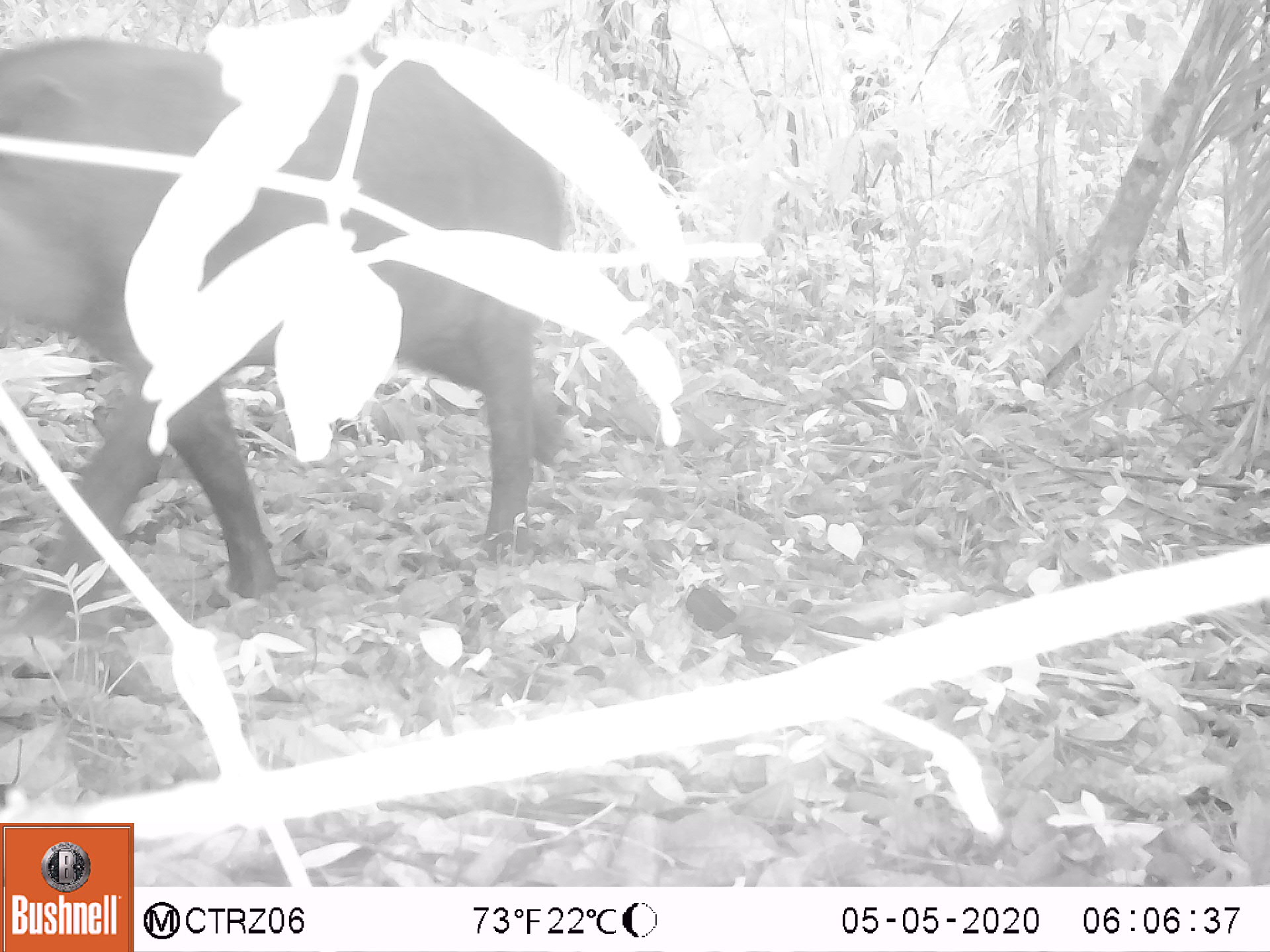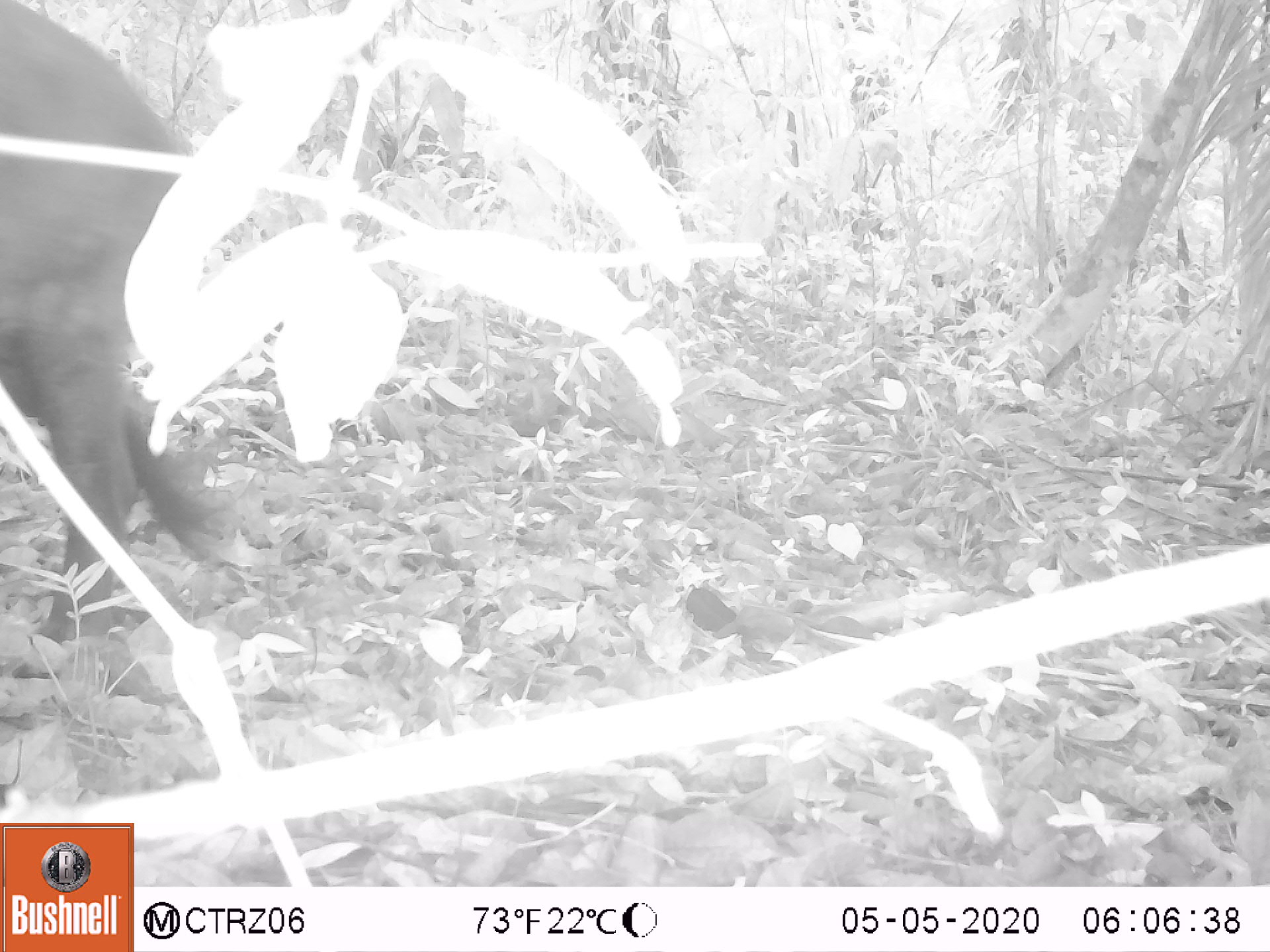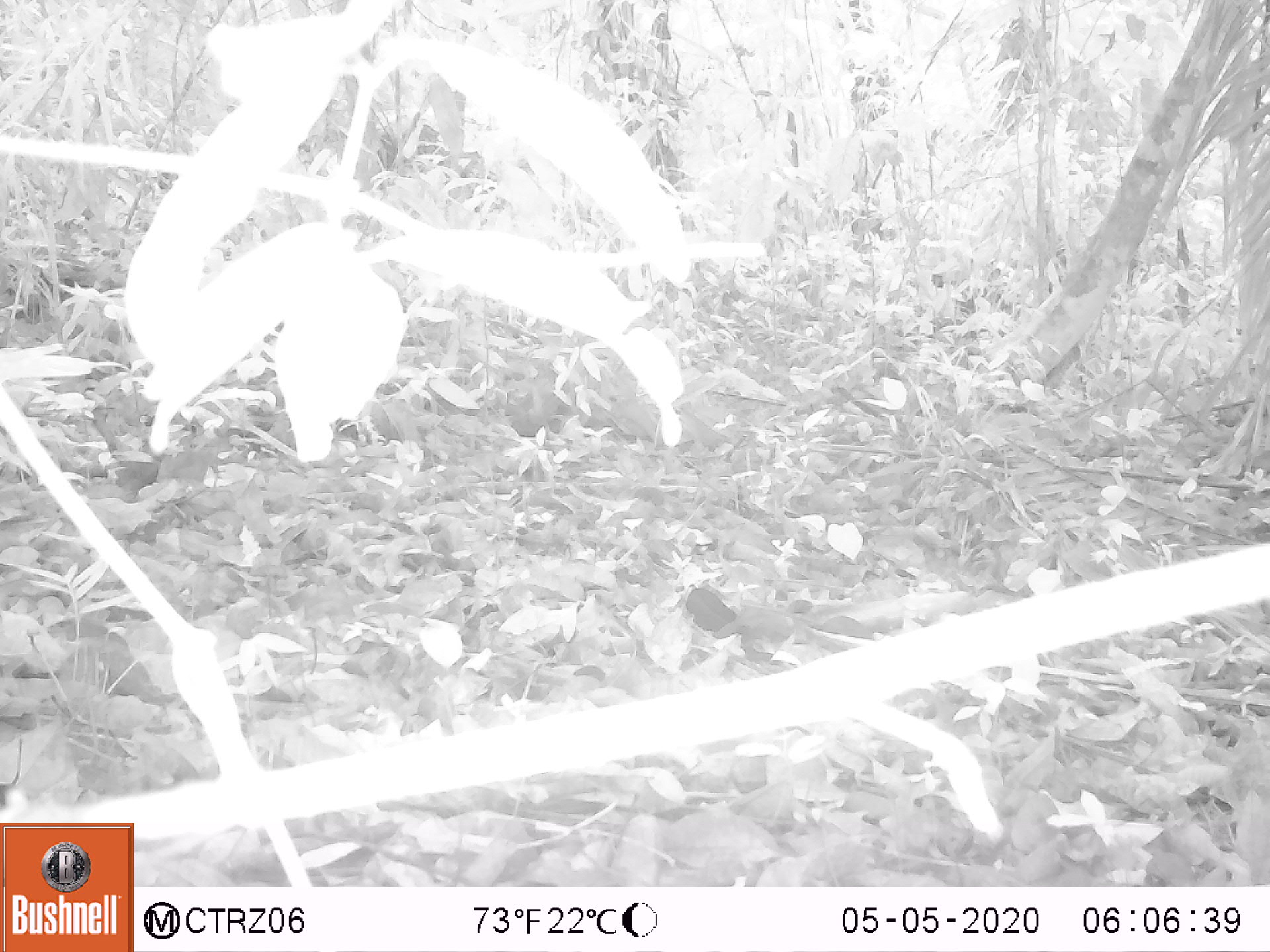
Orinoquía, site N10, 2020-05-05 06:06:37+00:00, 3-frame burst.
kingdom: Animalia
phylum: Chordata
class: Mammalia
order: Perissodactyla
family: Tapiridae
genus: Tapirus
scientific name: Tapirus terrestris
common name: lowland tapir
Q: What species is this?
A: Lowland tapir (Tapirus terrestris).